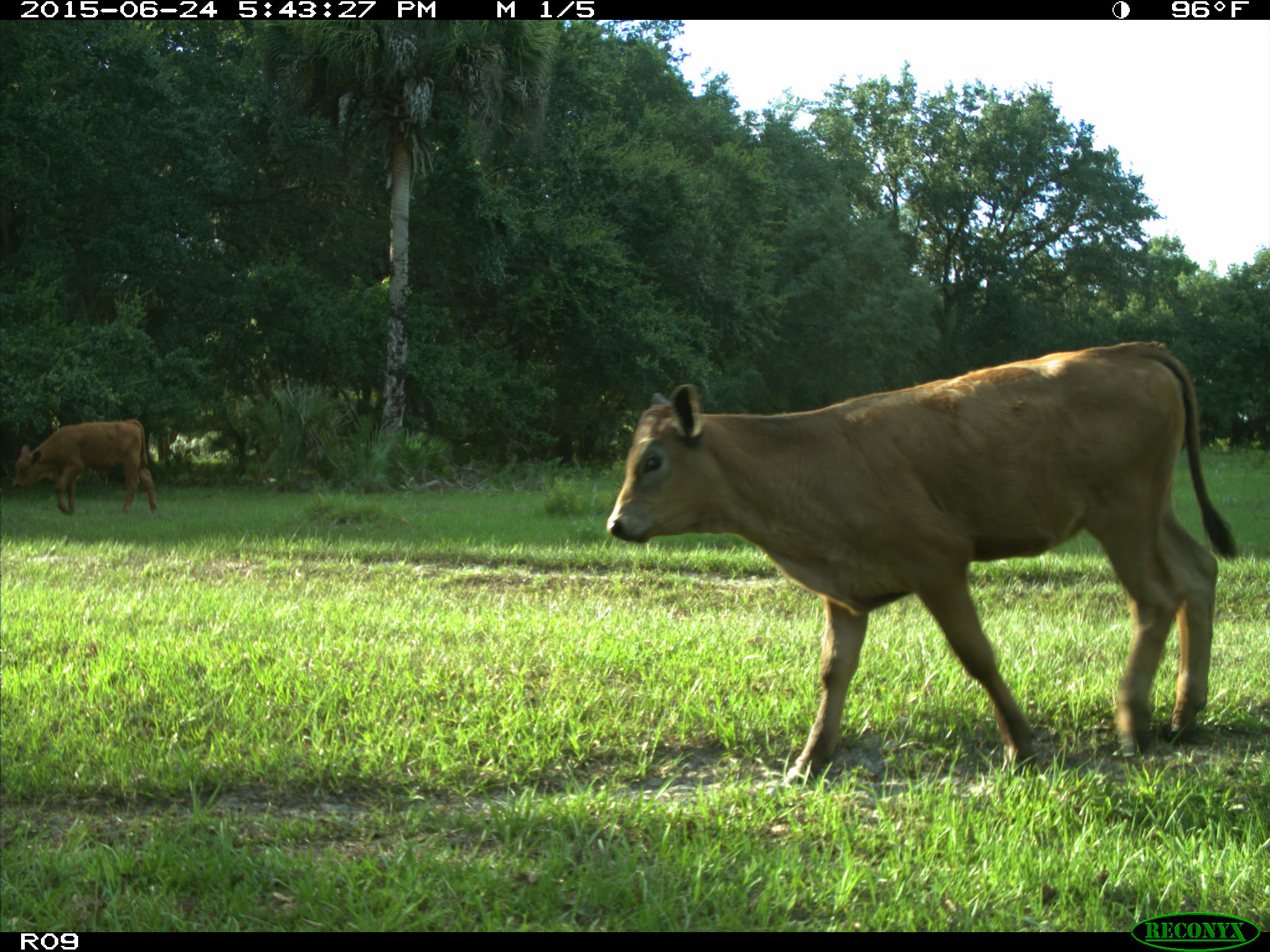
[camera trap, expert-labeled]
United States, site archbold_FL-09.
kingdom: Animalia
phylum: Chordata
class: Mammalia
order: Artiodactyla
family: Bovidae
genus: Bos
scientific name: Bos taurus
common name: domestic cow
Bos taurus (domestic cow).